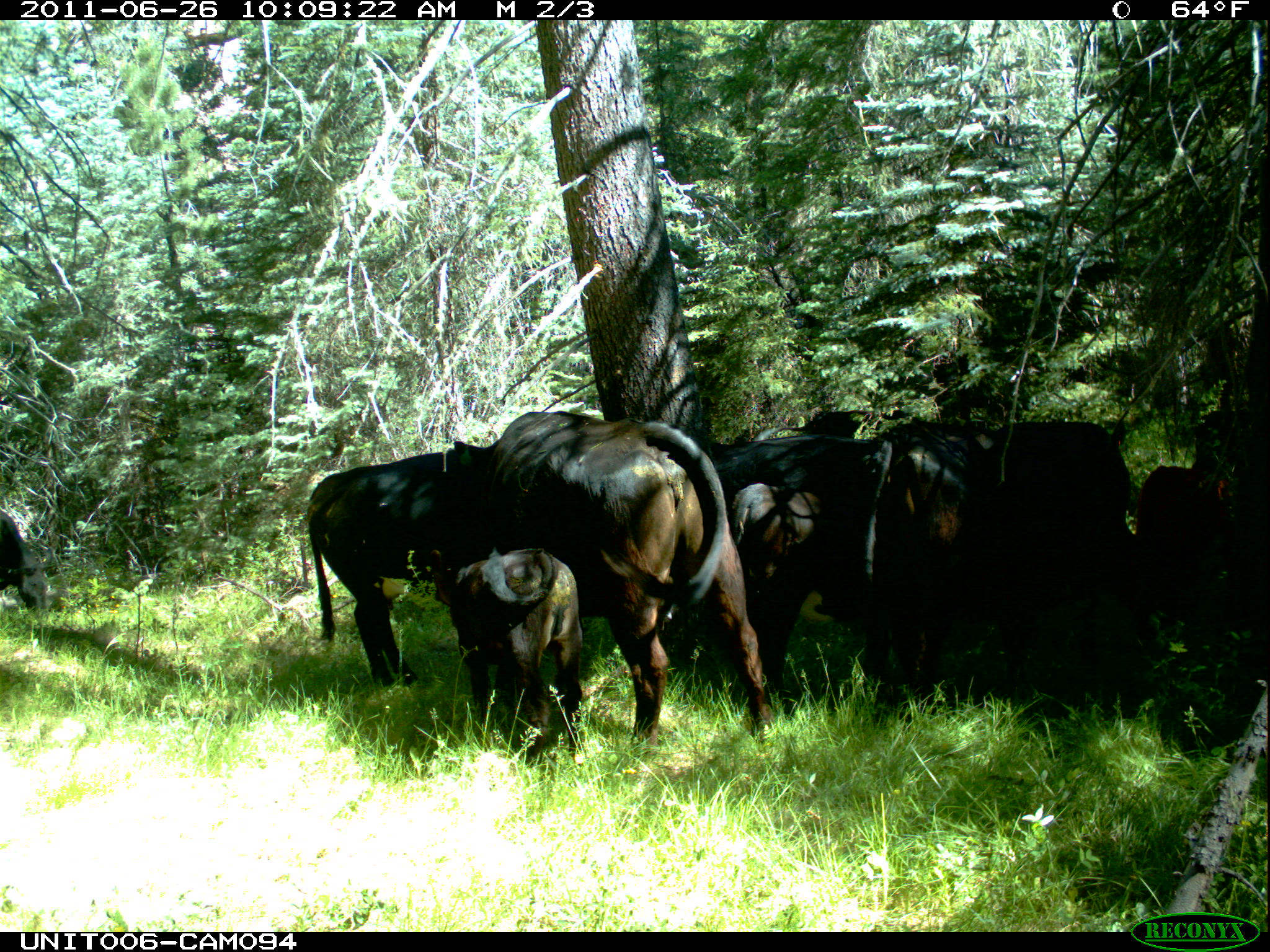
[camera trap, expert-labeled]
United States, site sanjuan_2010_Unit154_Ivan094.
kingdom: Animalia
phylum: Chordata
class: Mammalia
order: Artiodactyla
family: Bovidae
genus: Bos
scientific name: Bos taurus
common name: domestic cow